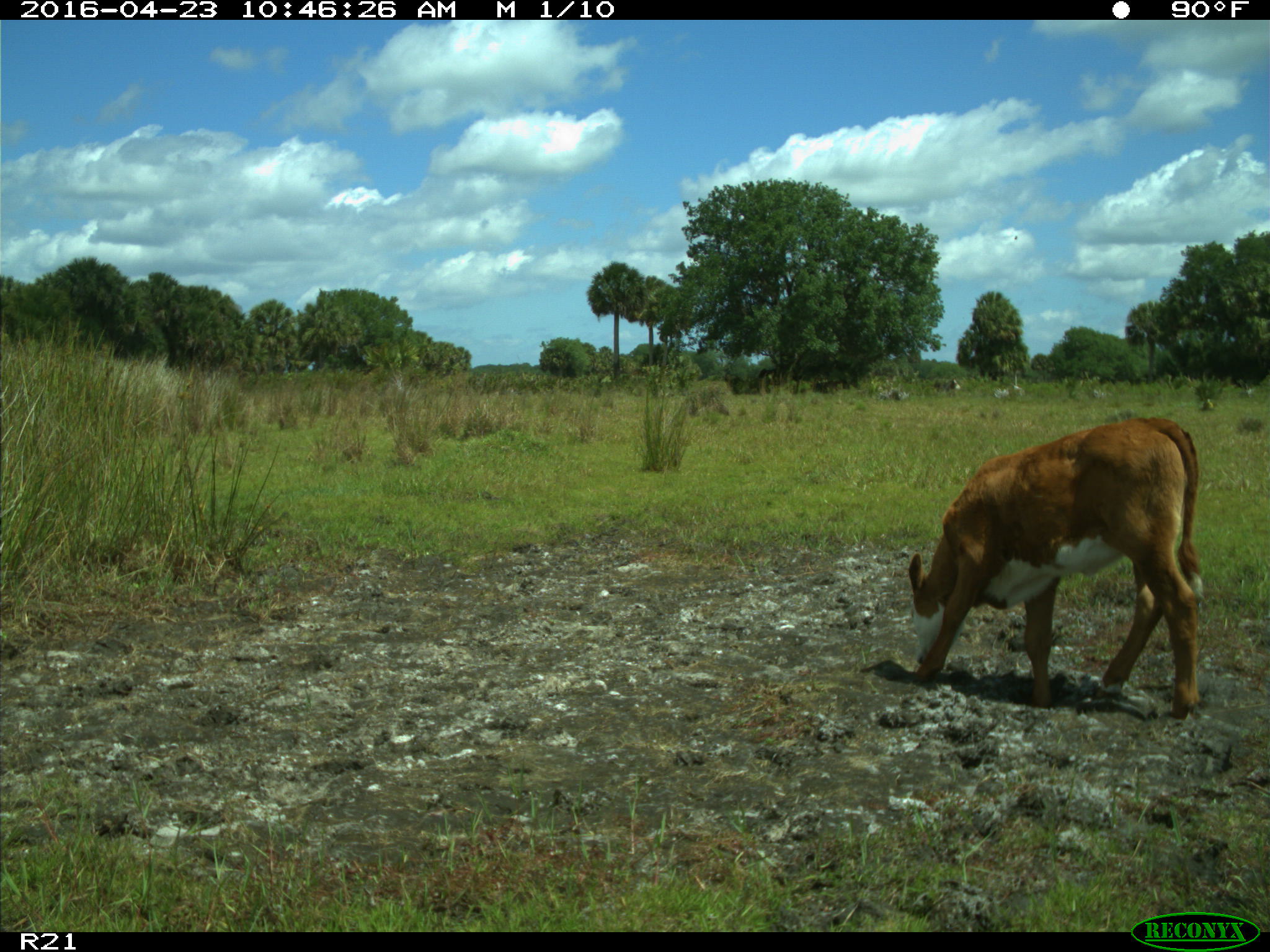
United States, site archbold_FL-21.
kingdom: Animalia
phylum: Chordata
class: Mammalia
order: Artiodactyla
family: Bovidae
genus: Bos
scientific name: Bos taurus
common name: domestic cow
Bos taurus (domestic cow).